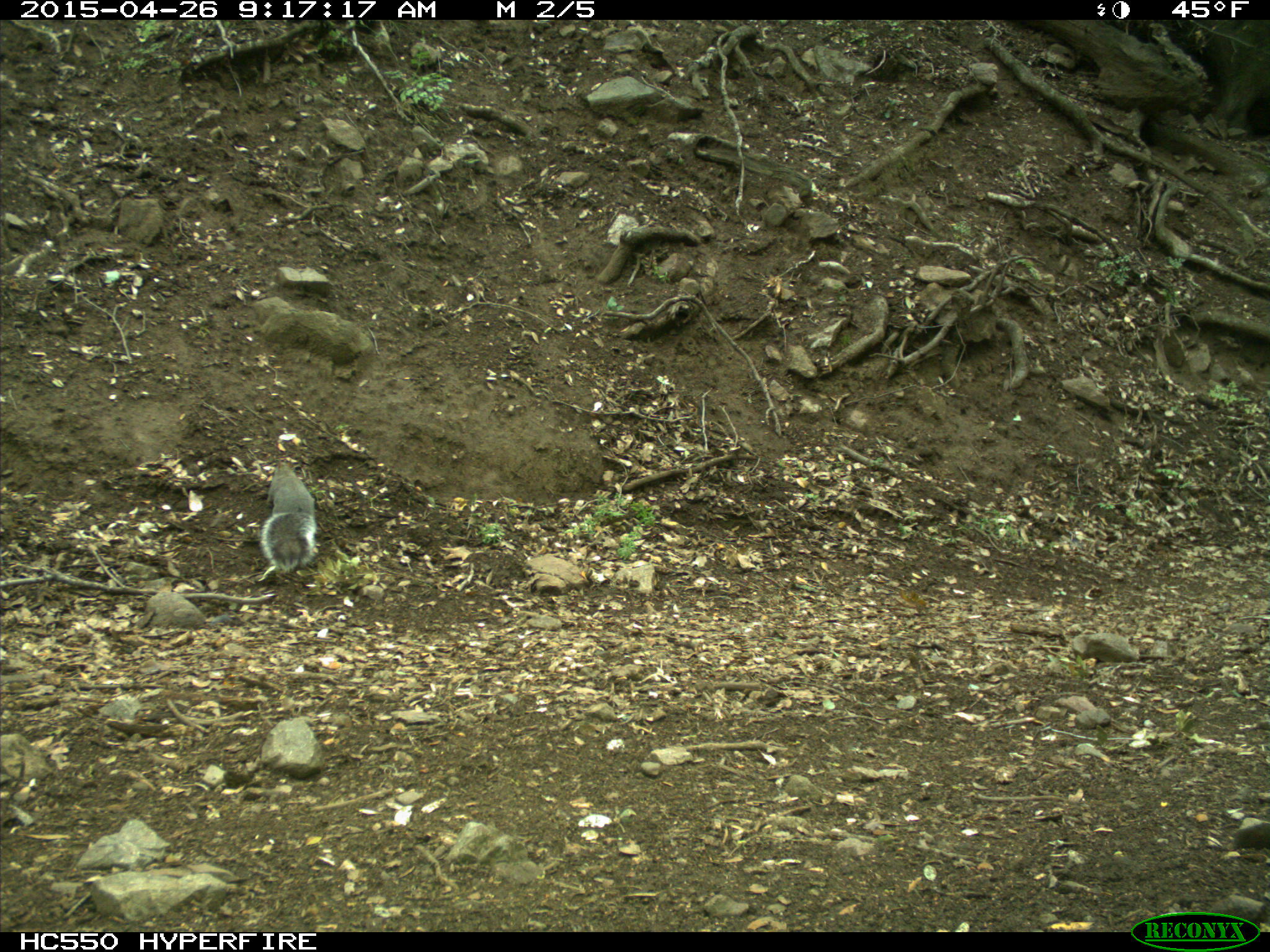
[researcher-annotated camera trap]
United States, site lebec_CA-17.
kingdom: Animalia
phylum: Chordata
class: Mammalia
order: Rodentia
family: Sciuridae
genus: Sciurus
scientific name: Sciurus carolinensis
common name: eastern gray squirrel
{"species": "Sciurus carolinensis (eastern gray squirrel)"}